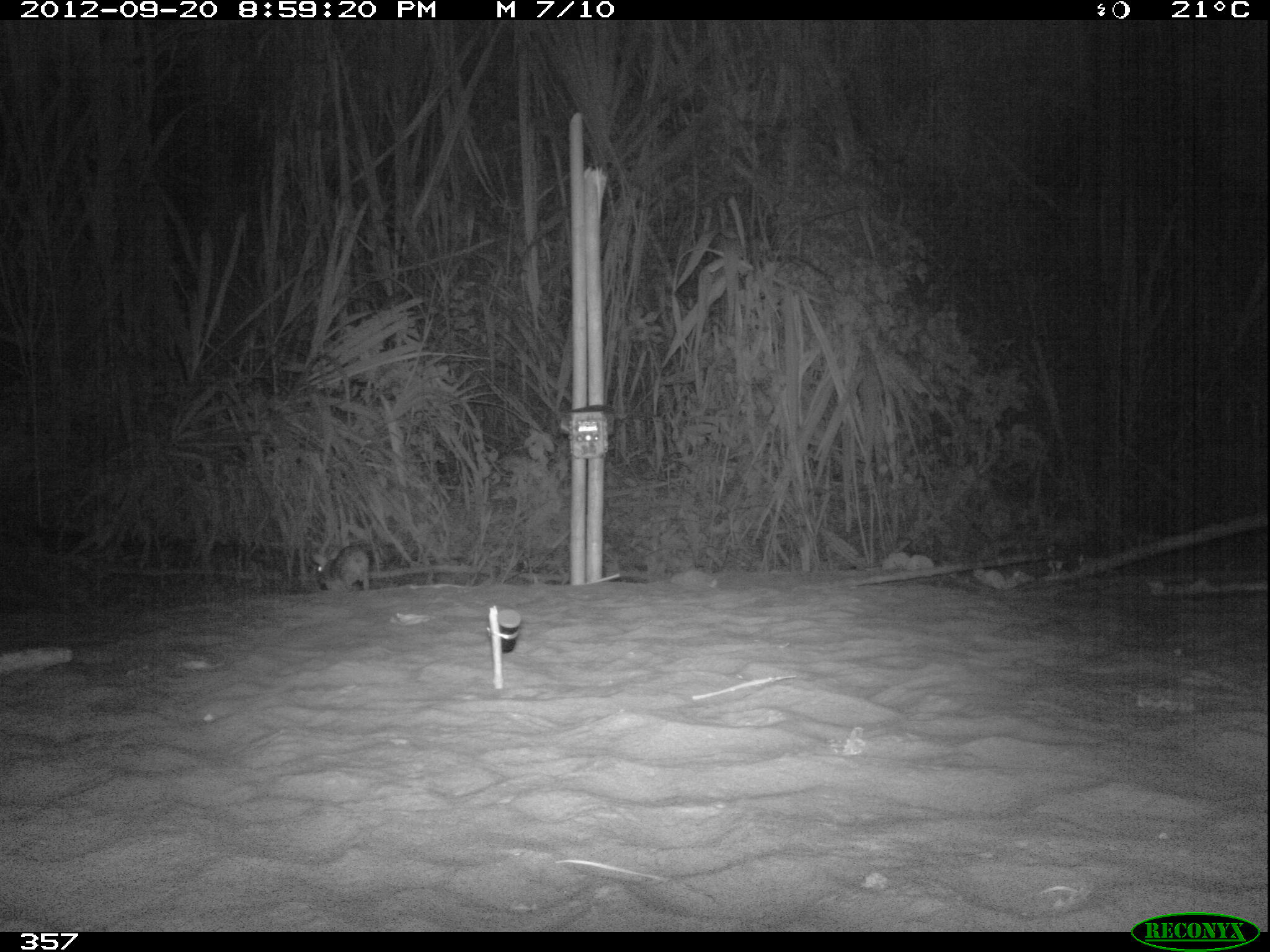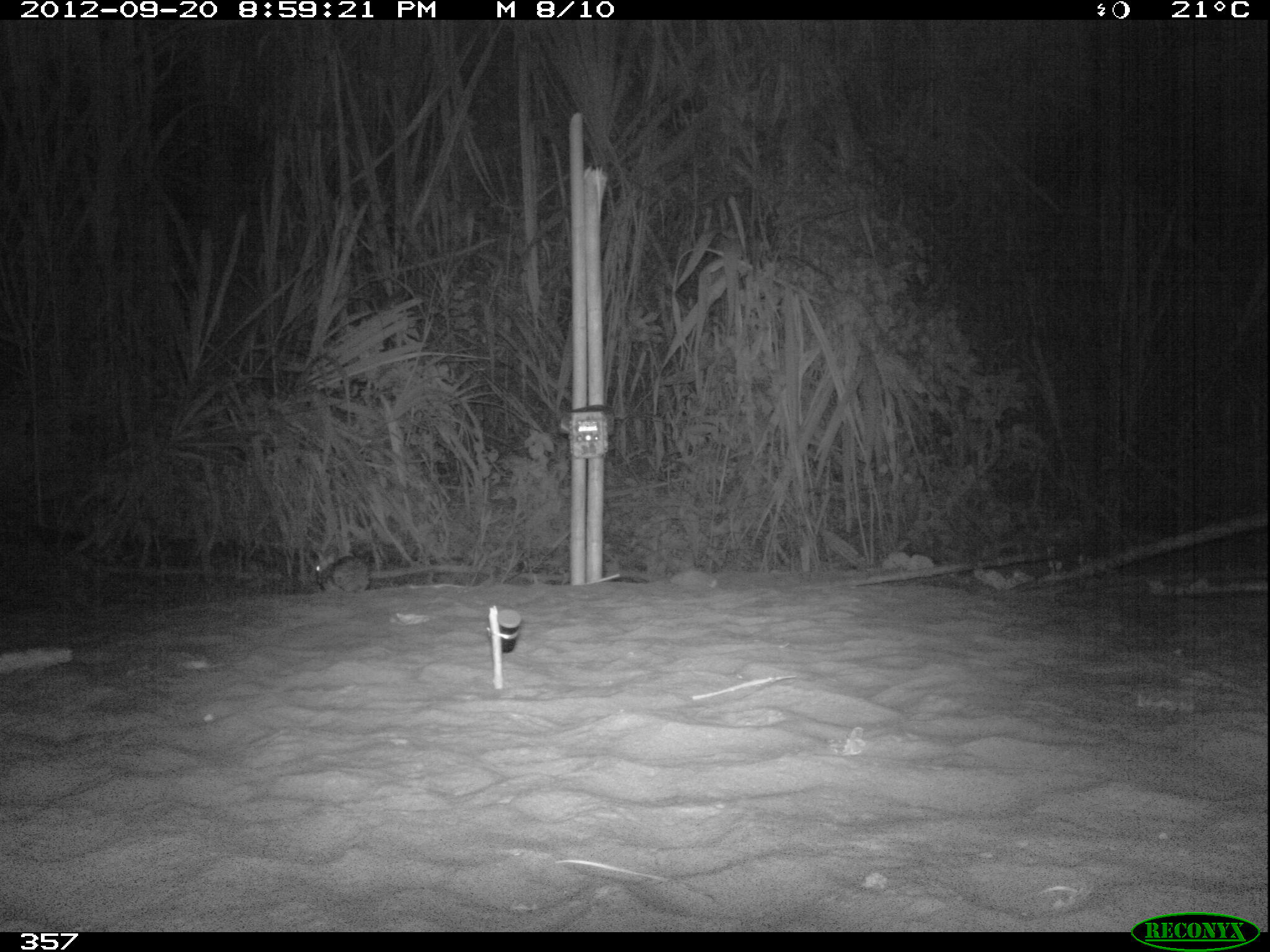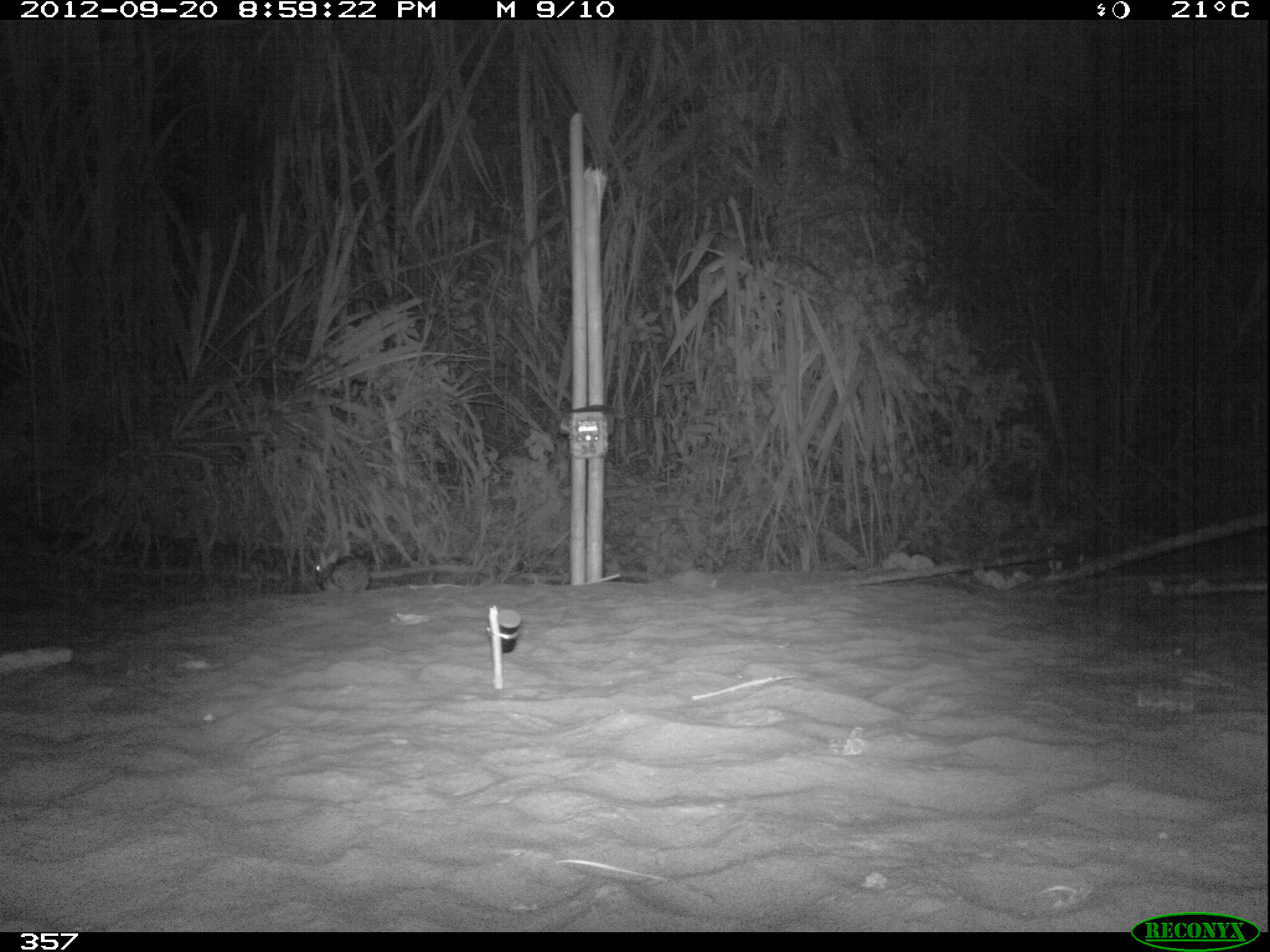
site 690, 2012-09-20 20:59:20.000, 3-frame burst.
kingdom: Animalia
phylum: Chordata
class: Mammalia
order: Lagomorpha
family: Leporidae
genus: Sylvilagus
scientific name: Sylvilagus brasiliensis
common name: tapeti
Sylvilagus brasiliensis (tapeti).